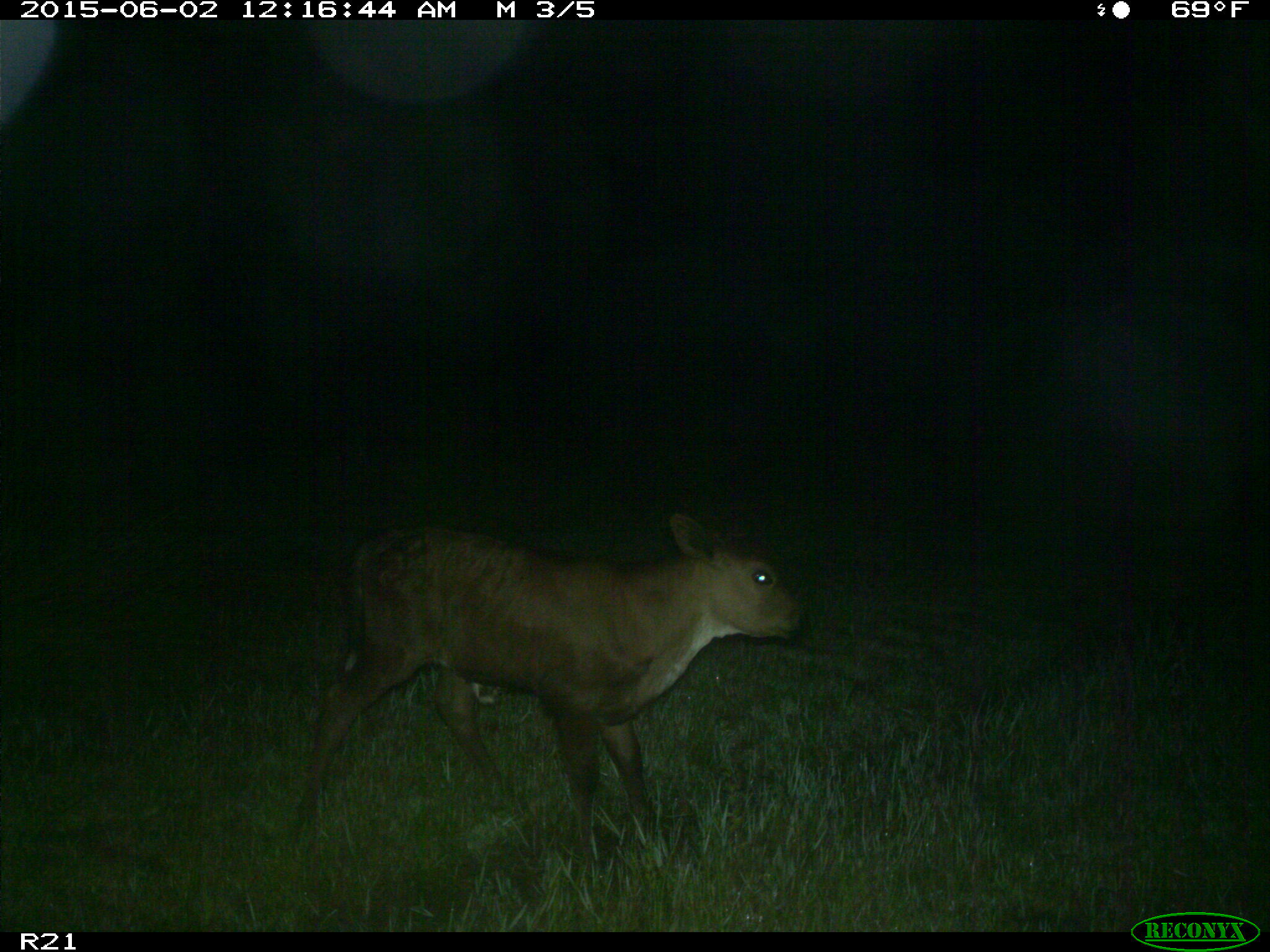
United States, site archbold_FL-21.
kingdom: Animalia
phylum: Chordata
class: Mammalia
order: Artiodactyla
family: Bovidae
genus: Bos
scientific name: Bos taurus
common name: domestic cow